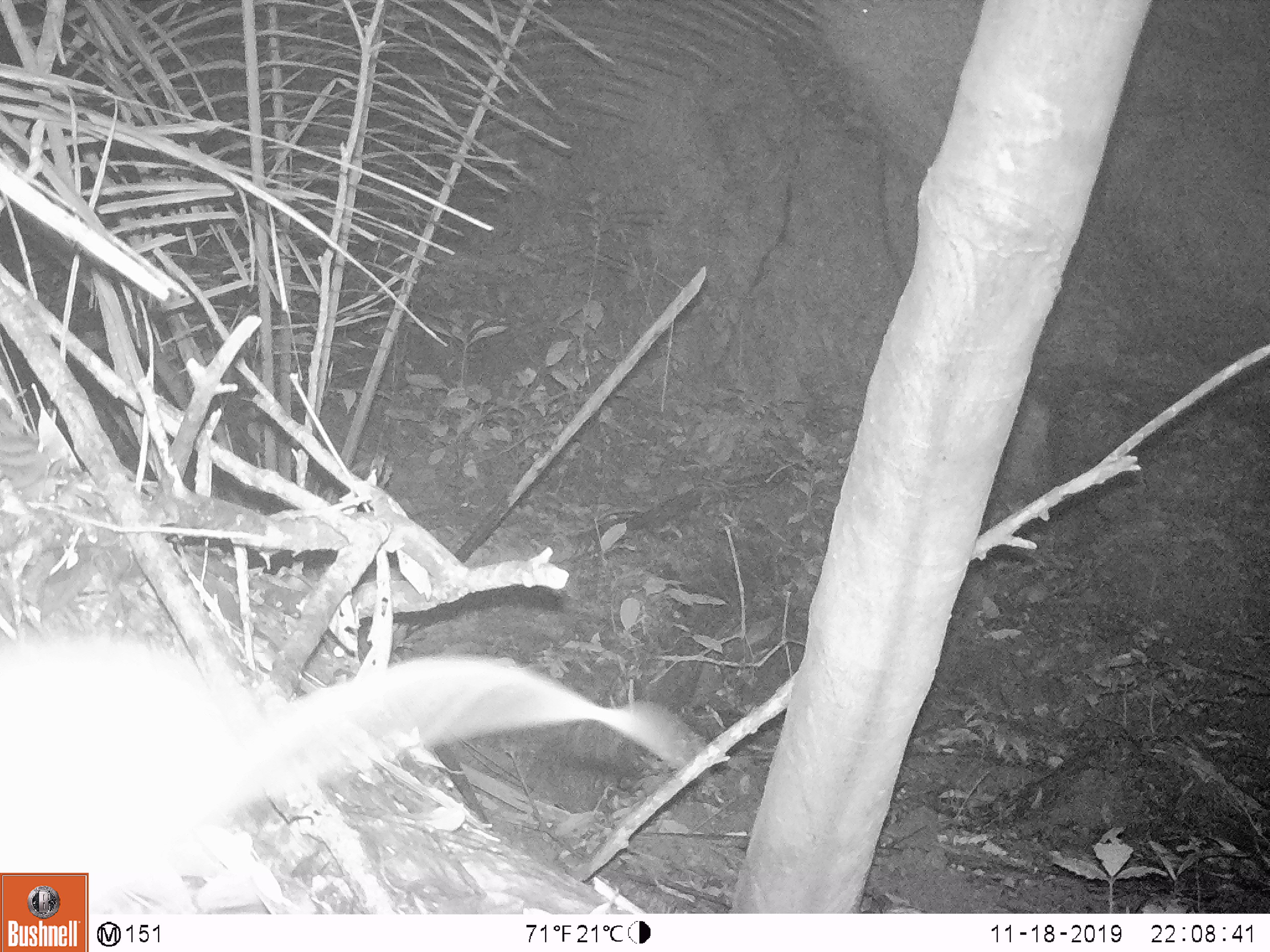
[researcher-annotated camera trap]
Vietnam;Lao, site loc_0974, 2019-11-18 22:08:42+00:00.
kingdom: Animalia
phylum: Chordata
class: Mammalia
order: Rodentia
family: Muridae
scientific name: Muridae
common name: old-world mice and rats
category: unidentified murid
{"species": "unidentified murid (old-world mice and rats) (Muridae)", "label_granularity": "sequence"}